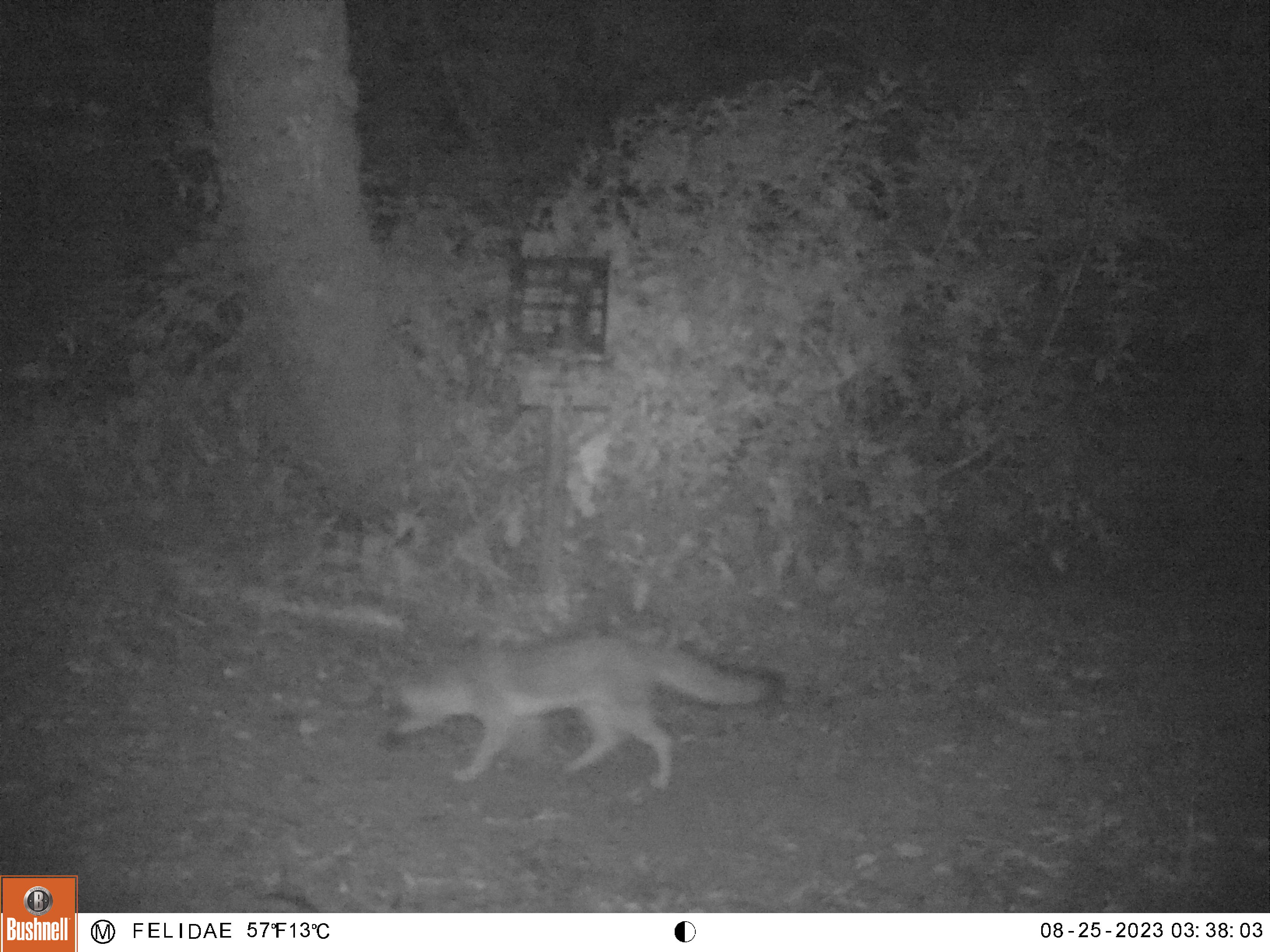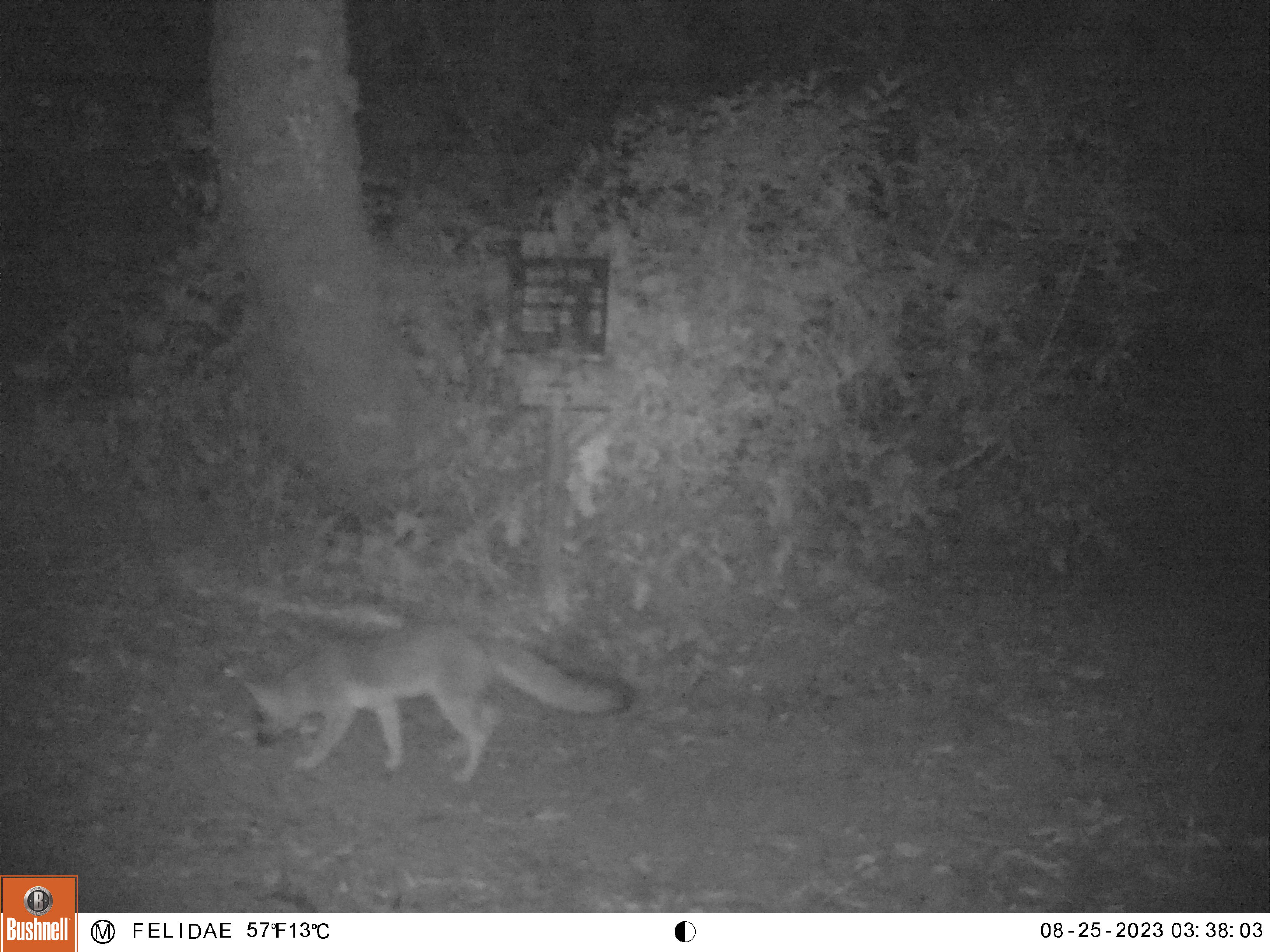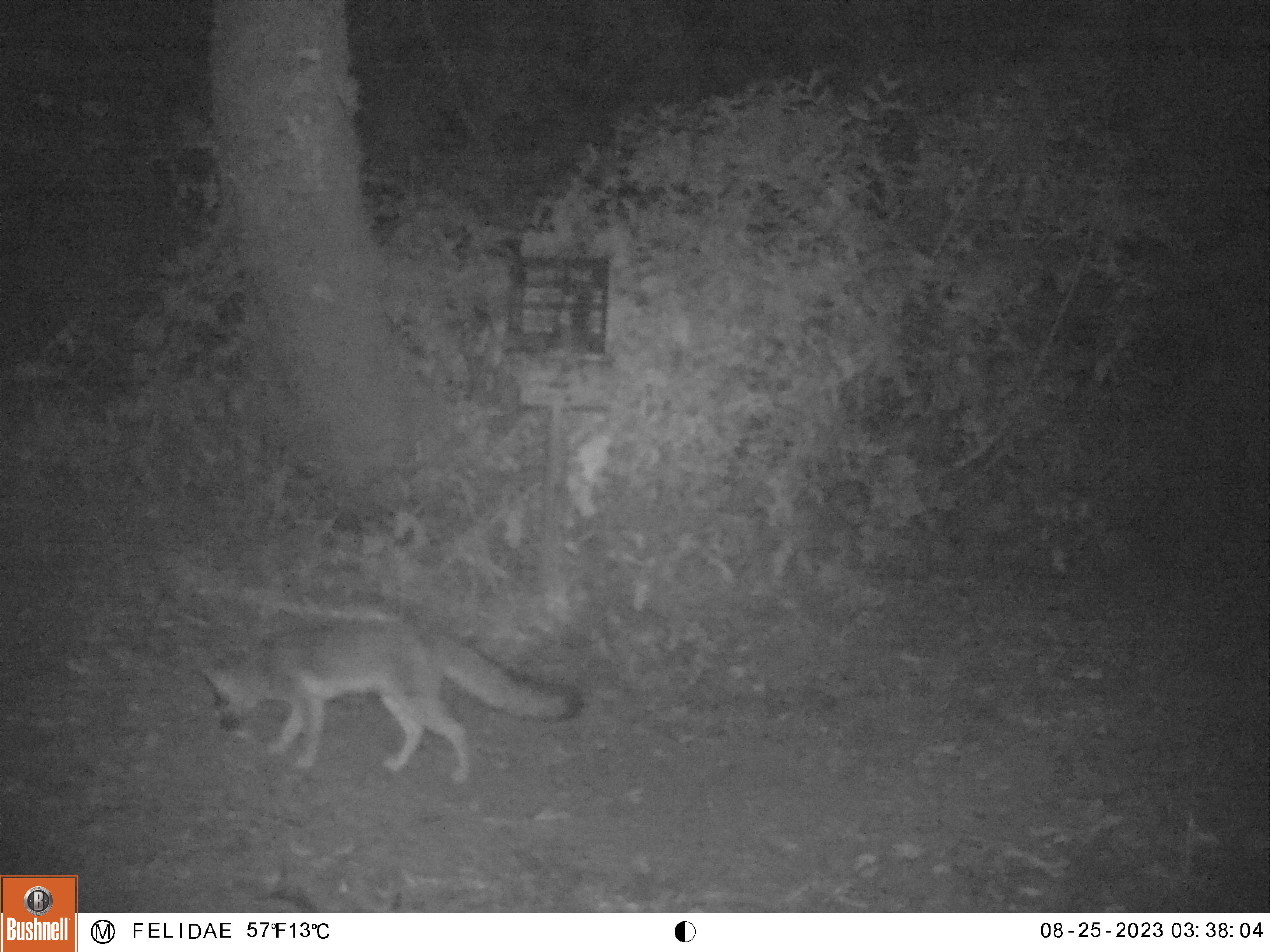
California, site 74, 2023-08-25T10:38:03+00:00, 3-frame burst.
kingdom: Animalia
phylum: Chordata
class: Mammalia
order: Carnivora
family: Canidae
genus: Urocyon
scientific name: Urocyon cinereoargenteus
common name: gray fox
Gray fox (Urocyon cinereoargenteus).